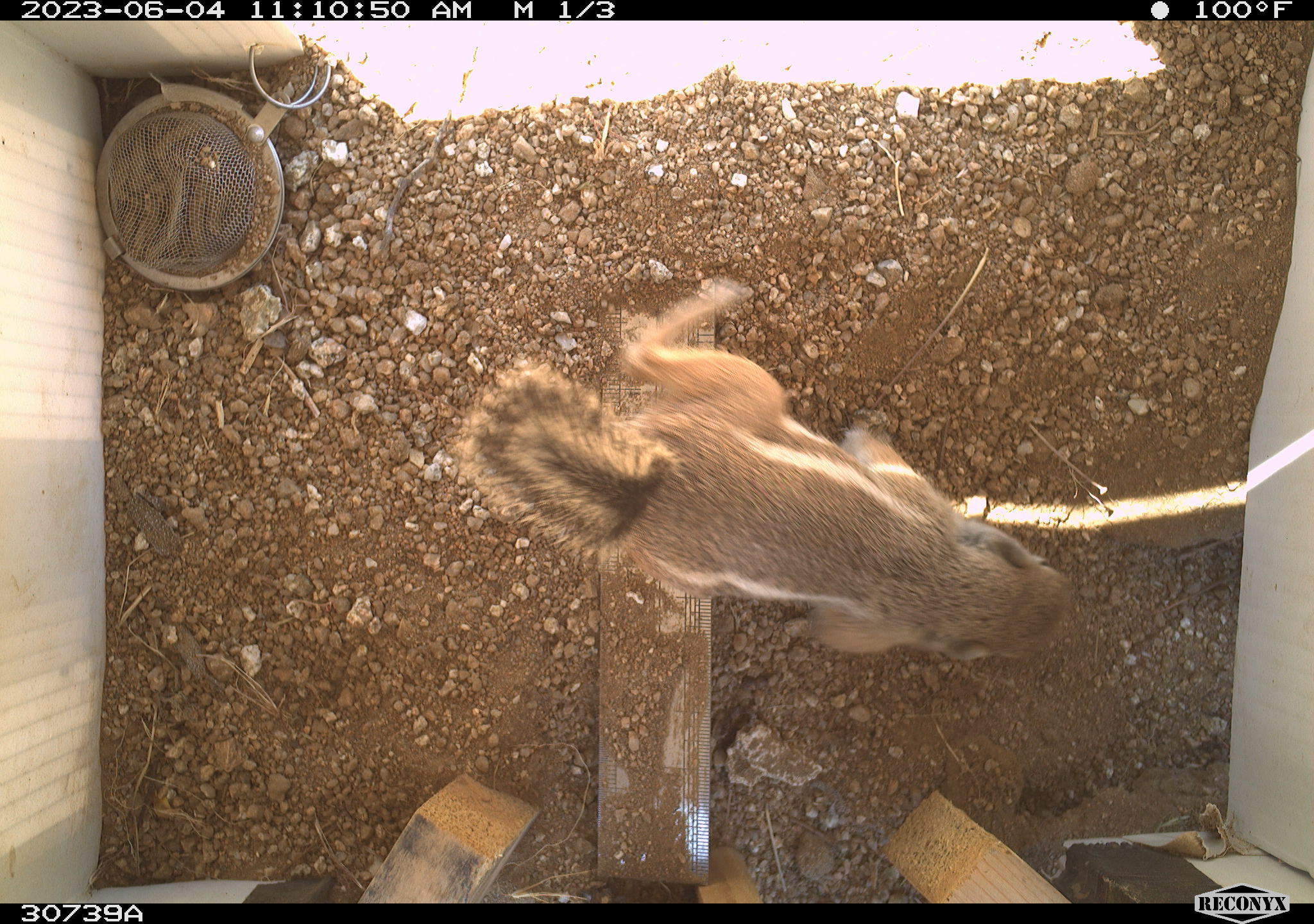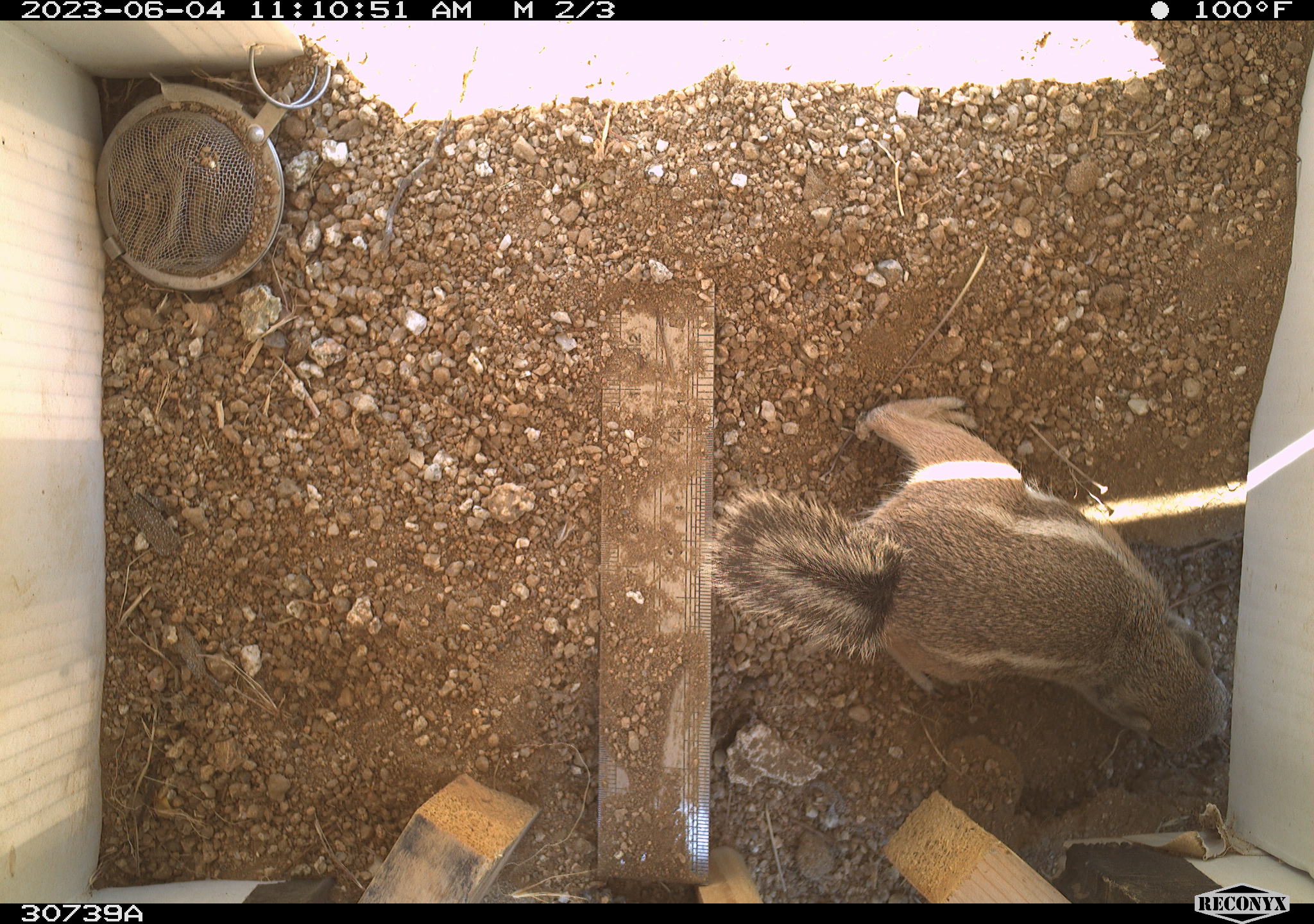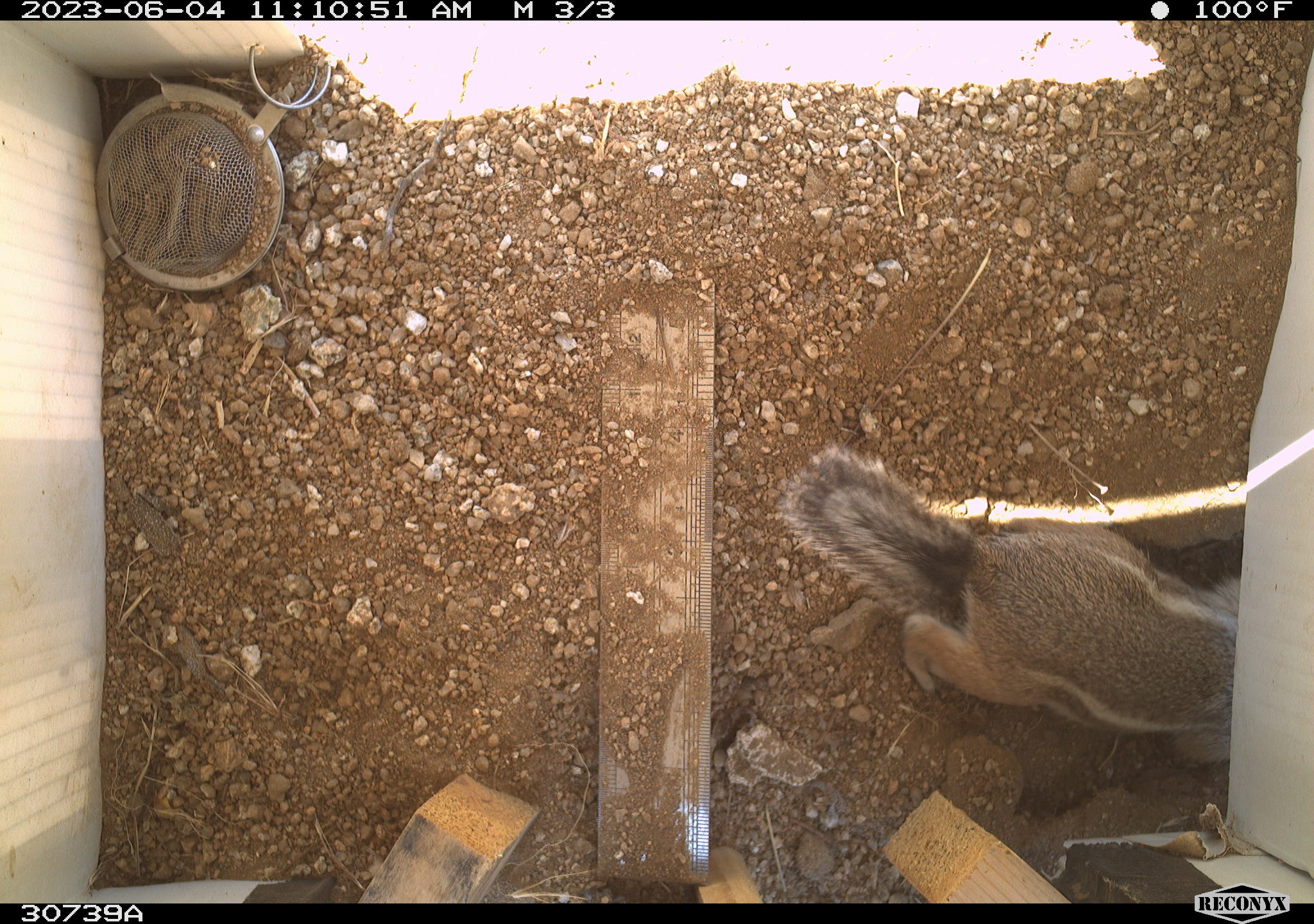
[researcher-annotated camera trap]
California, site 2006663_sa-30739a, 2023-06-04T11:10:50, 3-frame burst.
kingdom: Animalia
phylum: Chordata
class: Mammalia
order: Rodentia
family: Sciuridae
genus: Ammospermophilus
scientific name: Ammospermophilus leucurus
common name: white-tailed antelope squirrel